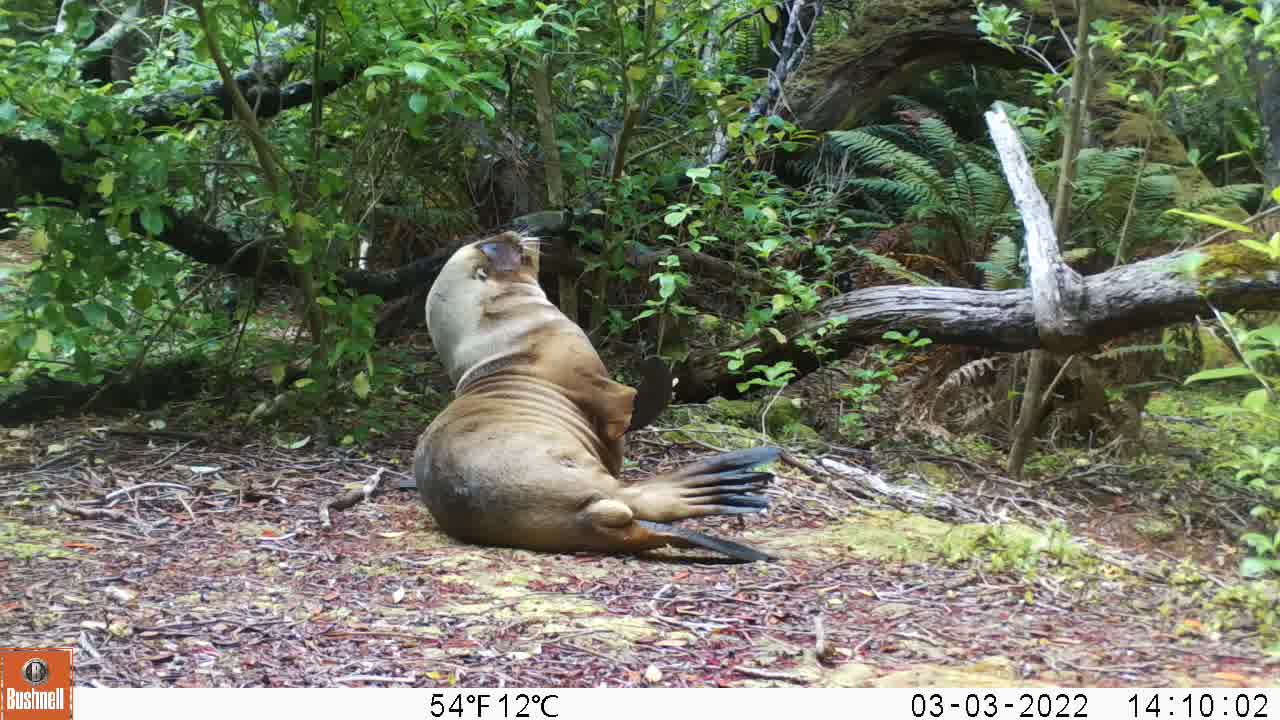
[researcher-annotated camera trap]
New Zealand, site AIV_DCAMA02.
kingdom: Animalia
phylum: Chordata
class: Mammalia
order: Carnivora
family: Otariidae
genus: Phocarctos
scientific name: Phocarctos hookeri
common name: new zealand sea lion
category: sealion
Sealion (new zealand sea lion) (Phocarctos hookeri).